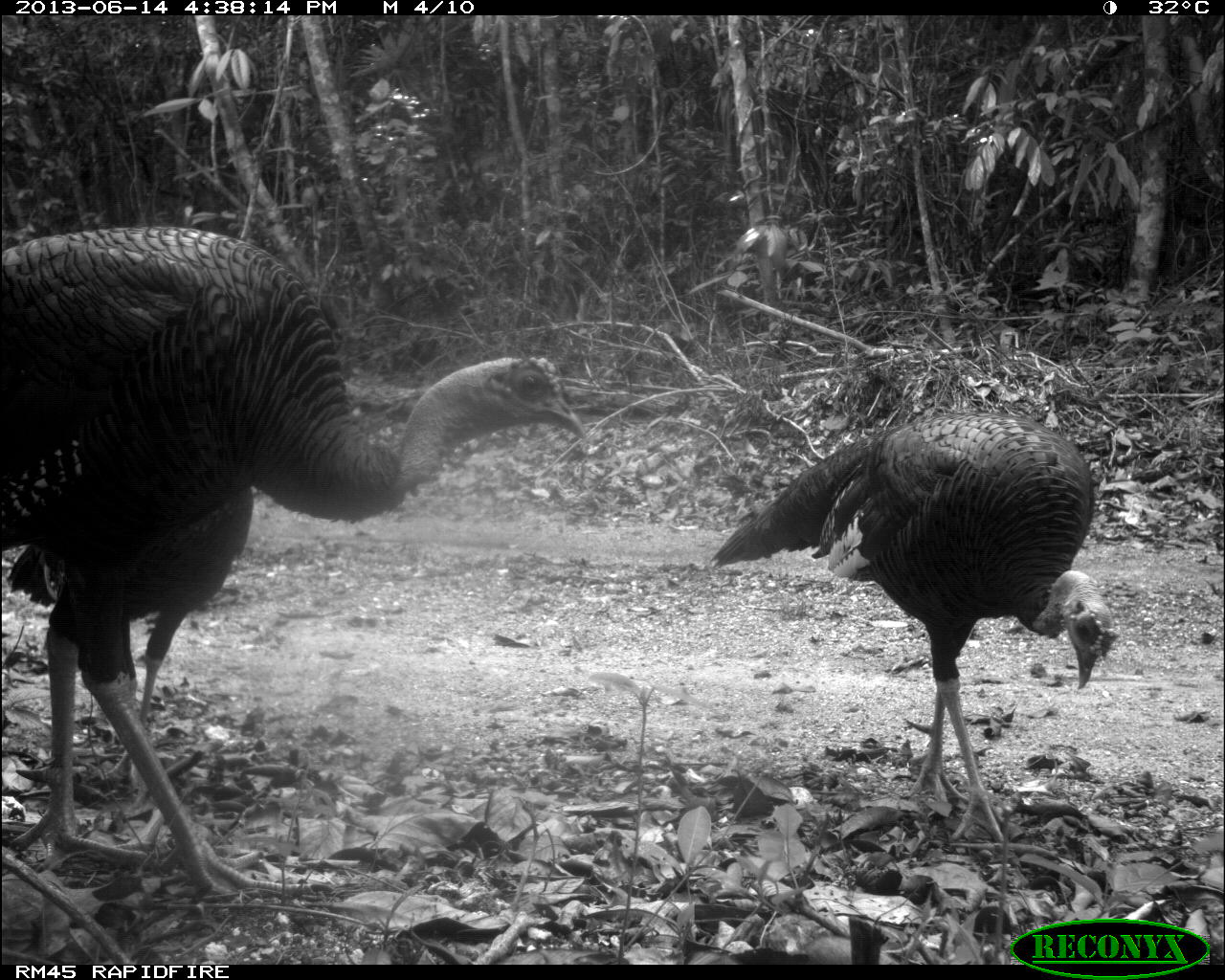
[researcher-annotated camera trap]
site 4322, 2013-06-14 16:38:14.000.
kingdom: Animalia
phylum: Chordata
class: Aves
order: Galliformes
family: Phasianidae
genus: Meleagris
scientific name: Meleagris ocellata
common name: ocellated turkey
Meleagris ocellata (ocellated turkey), count 3.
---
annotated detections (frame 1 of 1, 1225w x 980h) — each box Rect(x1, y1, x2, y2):
meleagris ocellata: Rect(2, 228, 585, 871); Rect(709, 412, 1120, 842); Rect(10, 483, 254, 783)